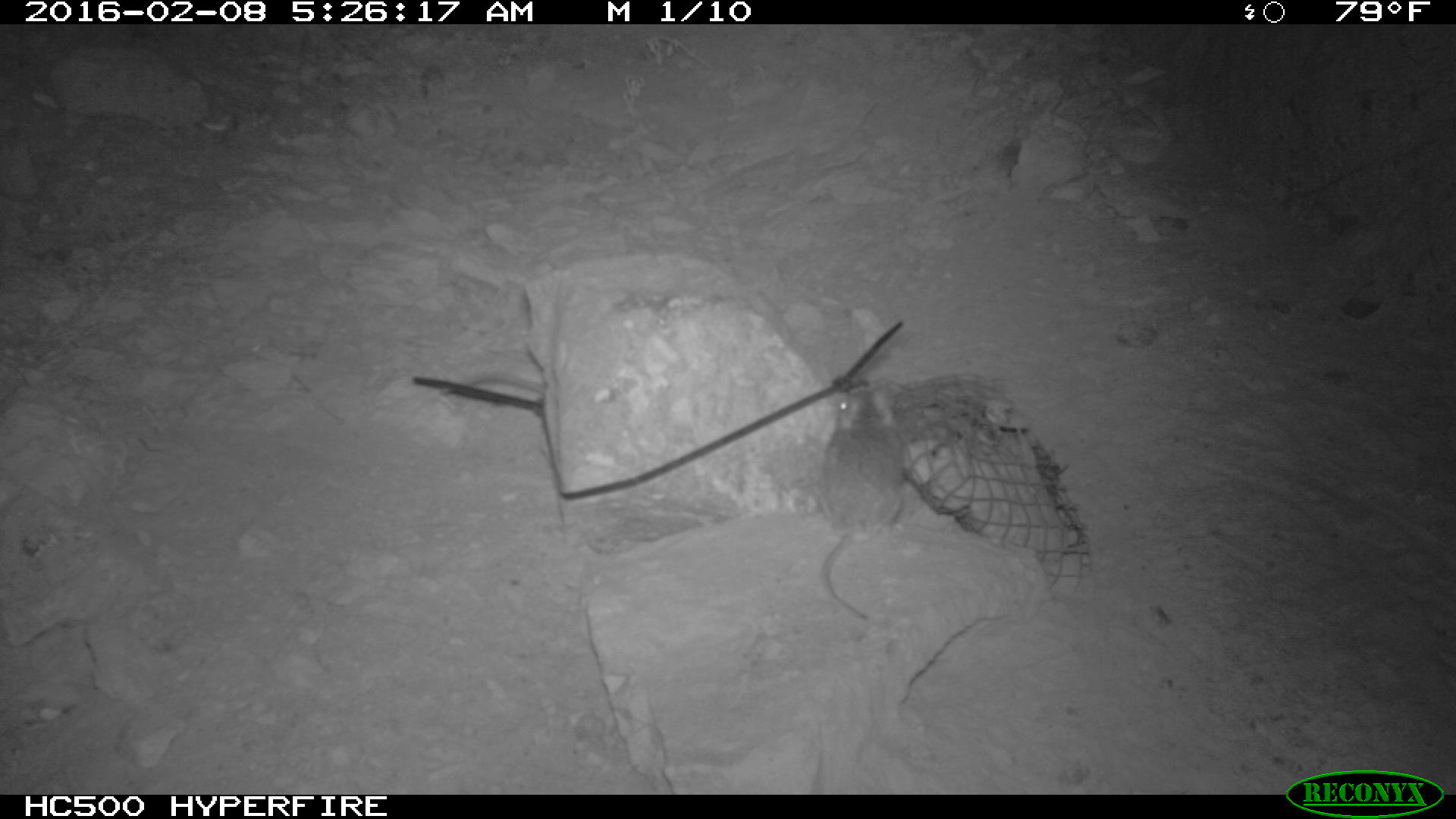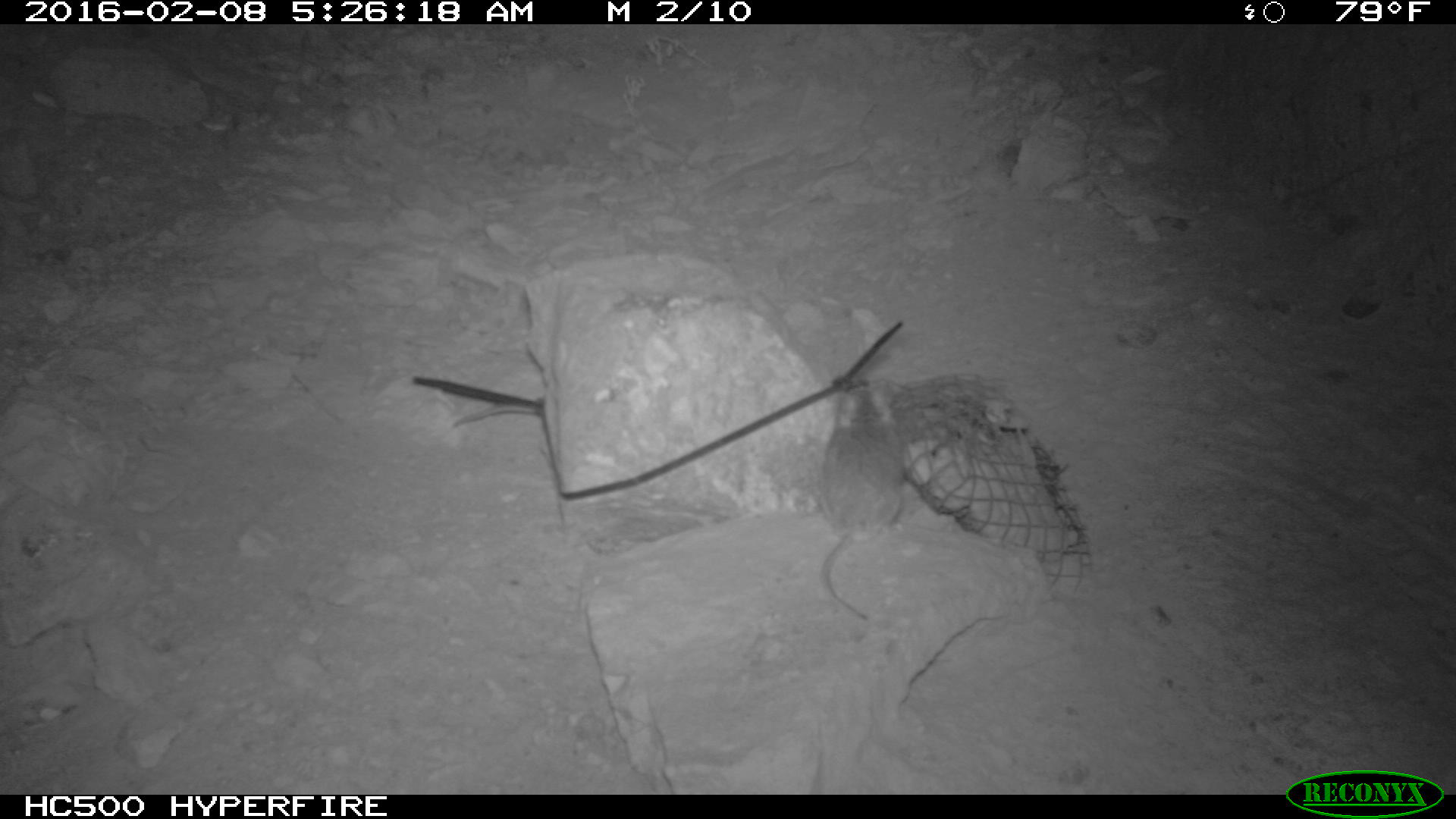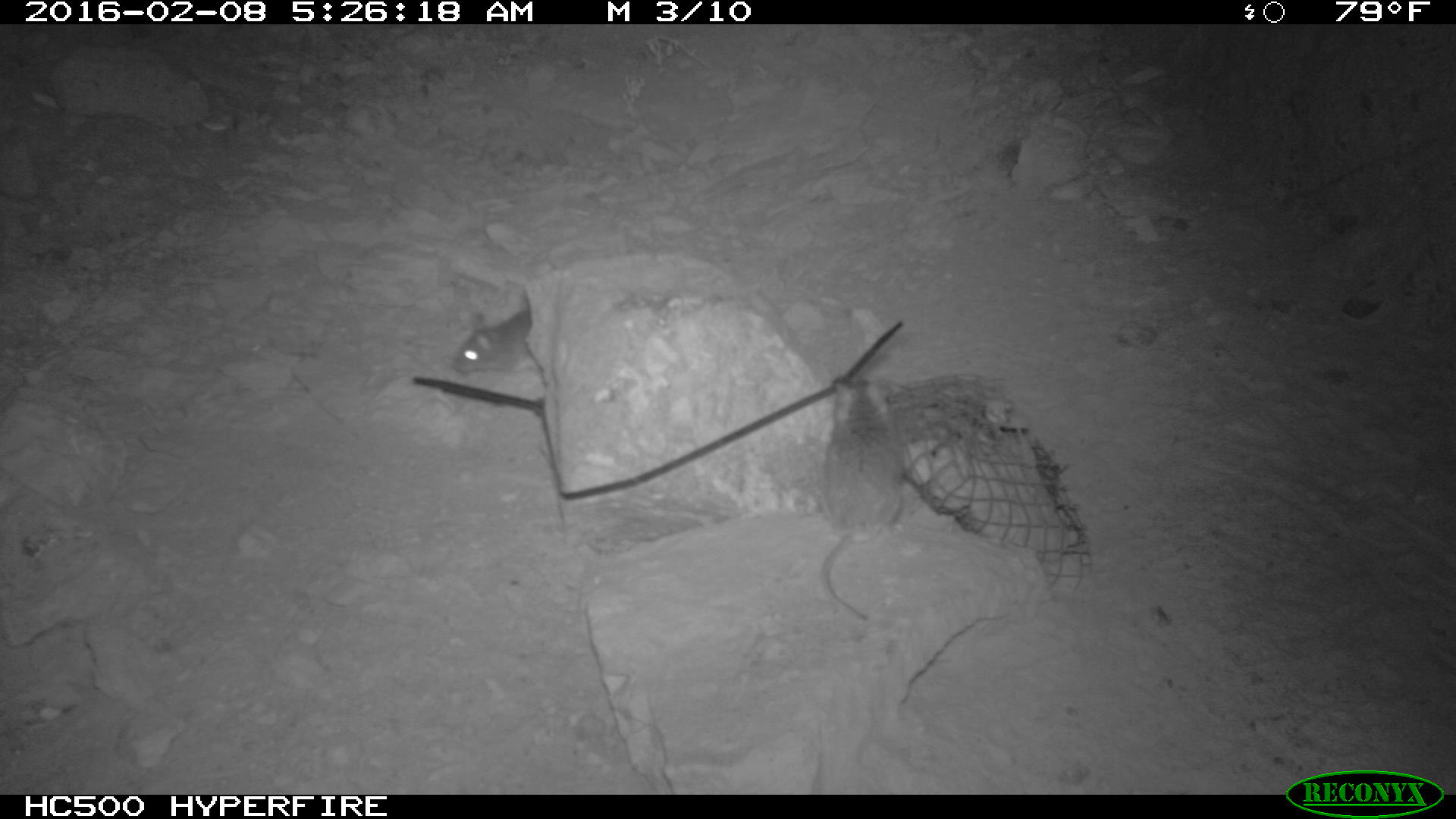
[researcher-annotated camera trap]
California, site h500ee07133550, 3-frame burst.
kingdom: Animalia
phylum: Chordata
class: Mammalia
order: Rodentia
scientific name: Rodentia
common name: rodent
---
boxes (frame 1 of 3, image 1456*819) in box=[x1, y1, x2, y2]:
rodent: box=[817, 383, 908, 623]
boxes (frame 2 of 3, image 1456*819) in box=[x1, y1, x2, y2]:
rodent: box=[819, 376, 905, 620]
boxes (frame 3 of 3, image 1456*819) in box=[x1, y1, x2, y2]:
rodent: box=[821, 380, 912, 619]; box=[452, 305, 531, 374]